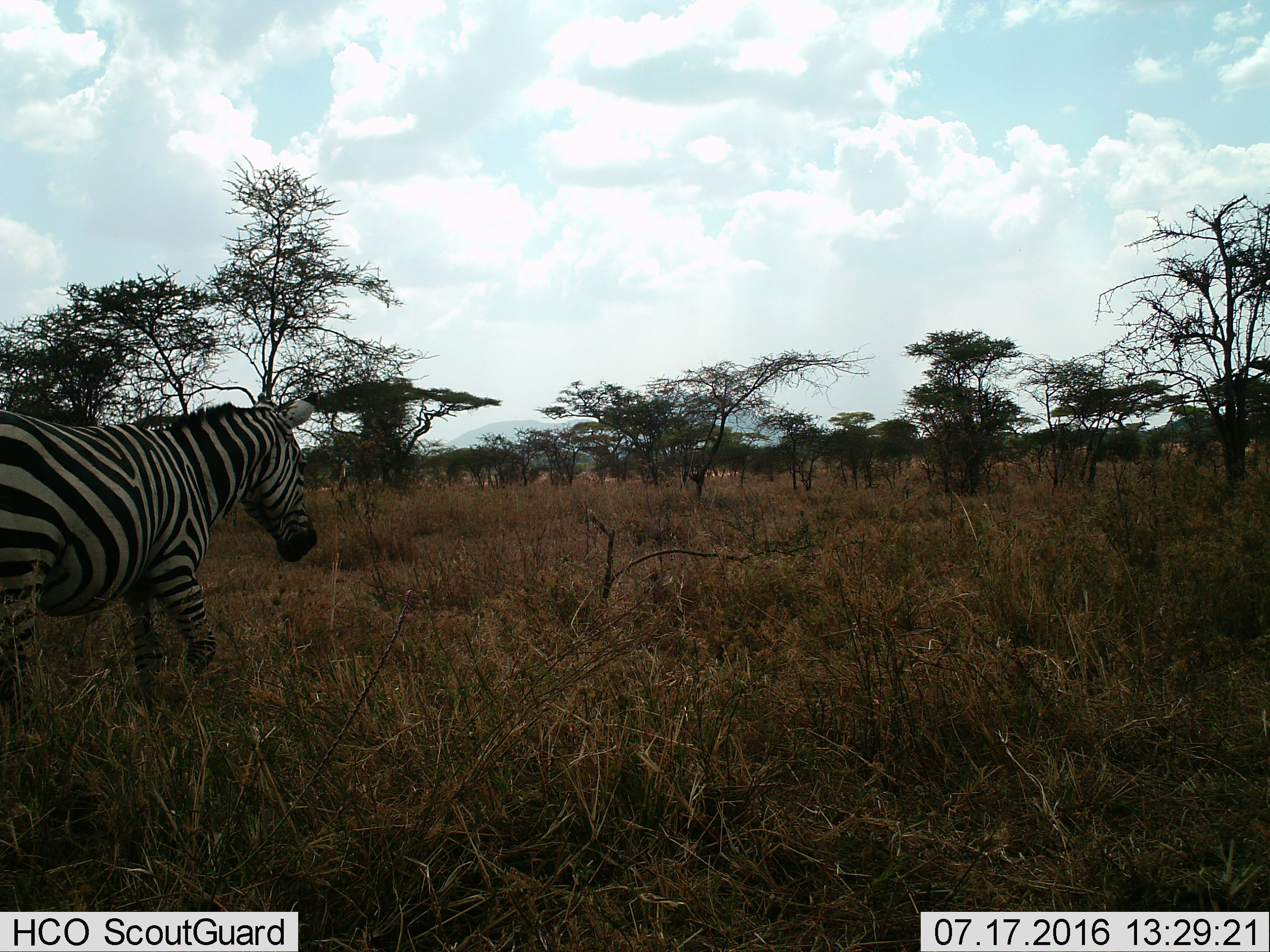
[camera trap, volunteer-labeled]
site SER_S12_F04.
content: unidentified animal